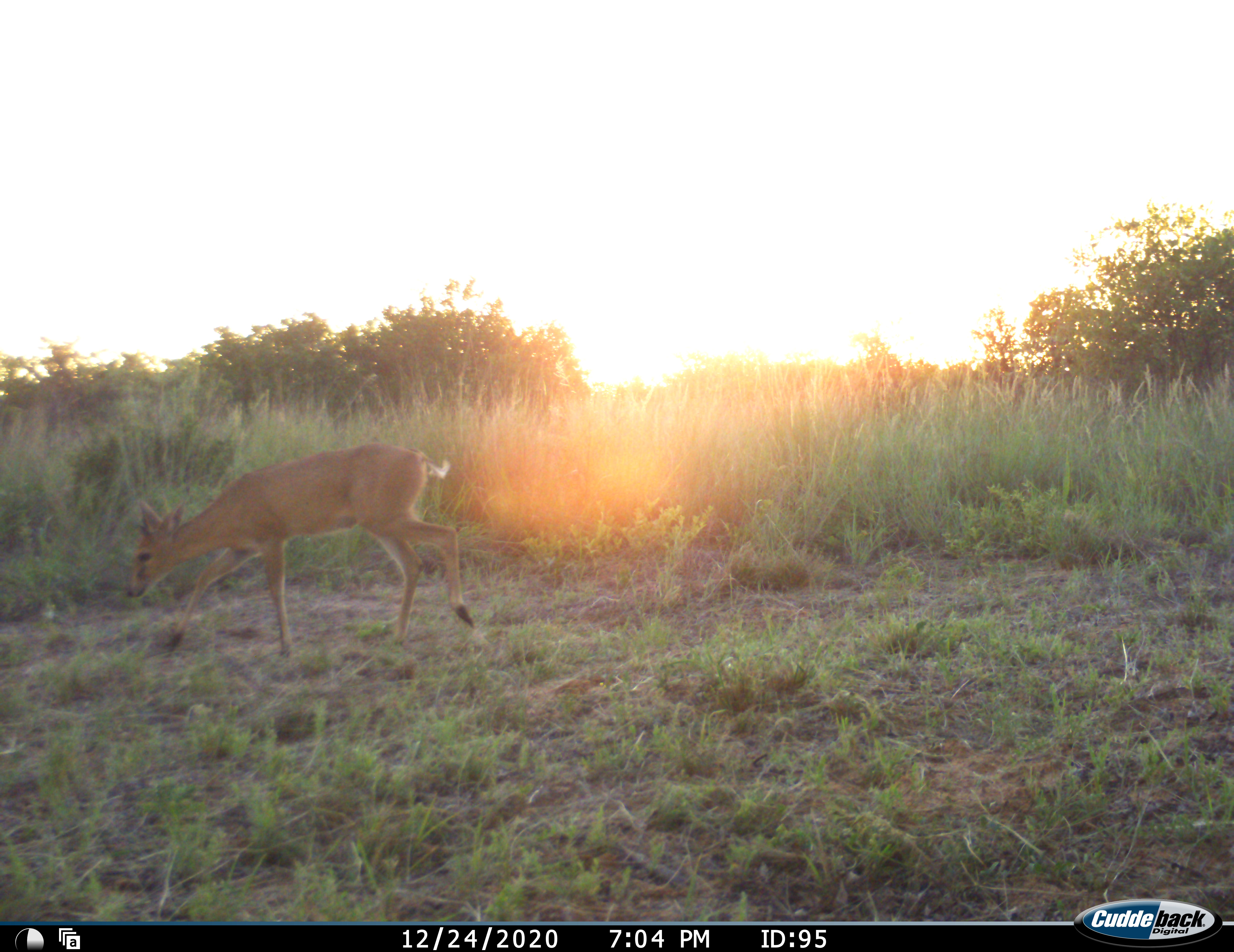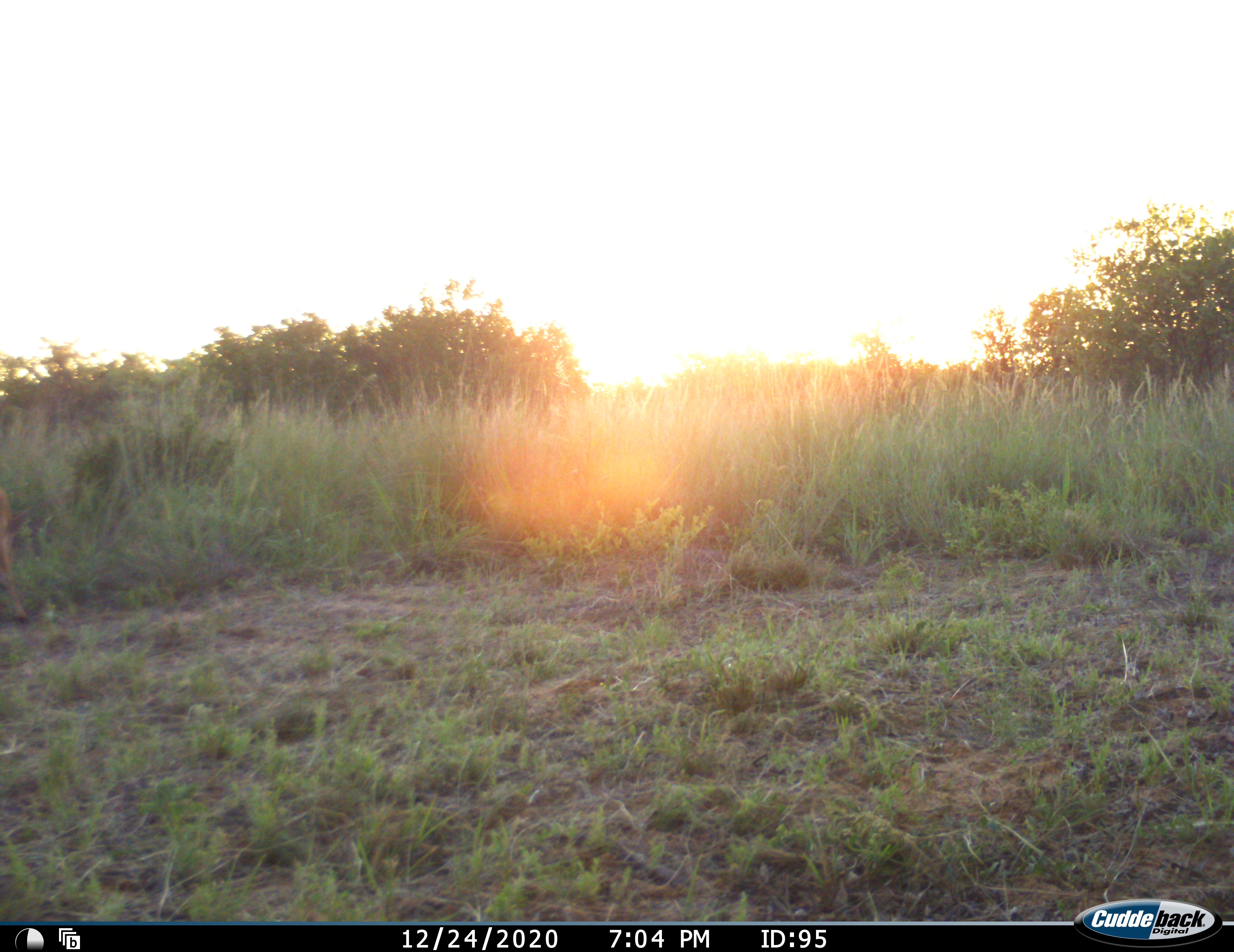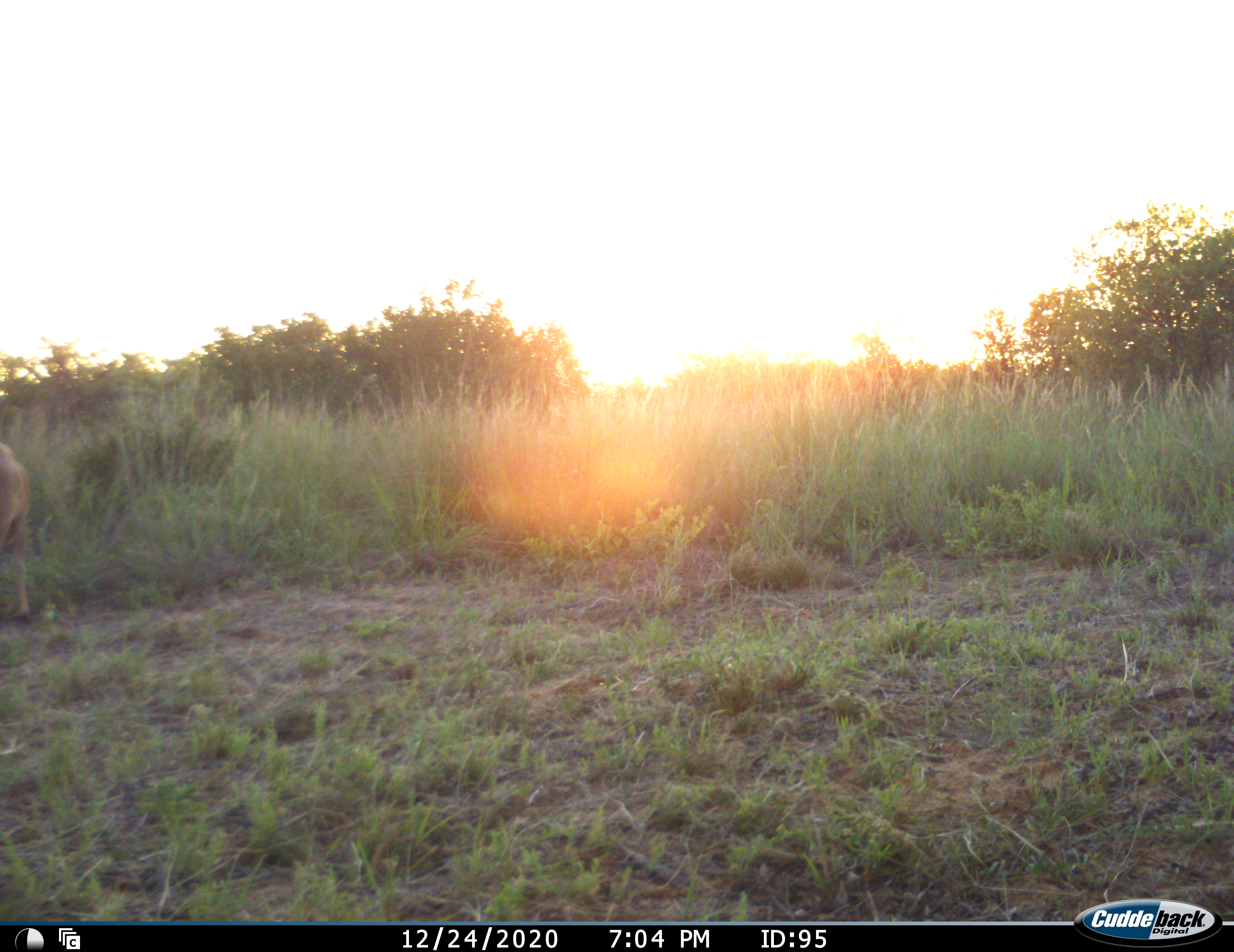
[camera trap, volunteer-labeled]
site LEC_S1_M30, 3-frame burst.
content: unidentified animal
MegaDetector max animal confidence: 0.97